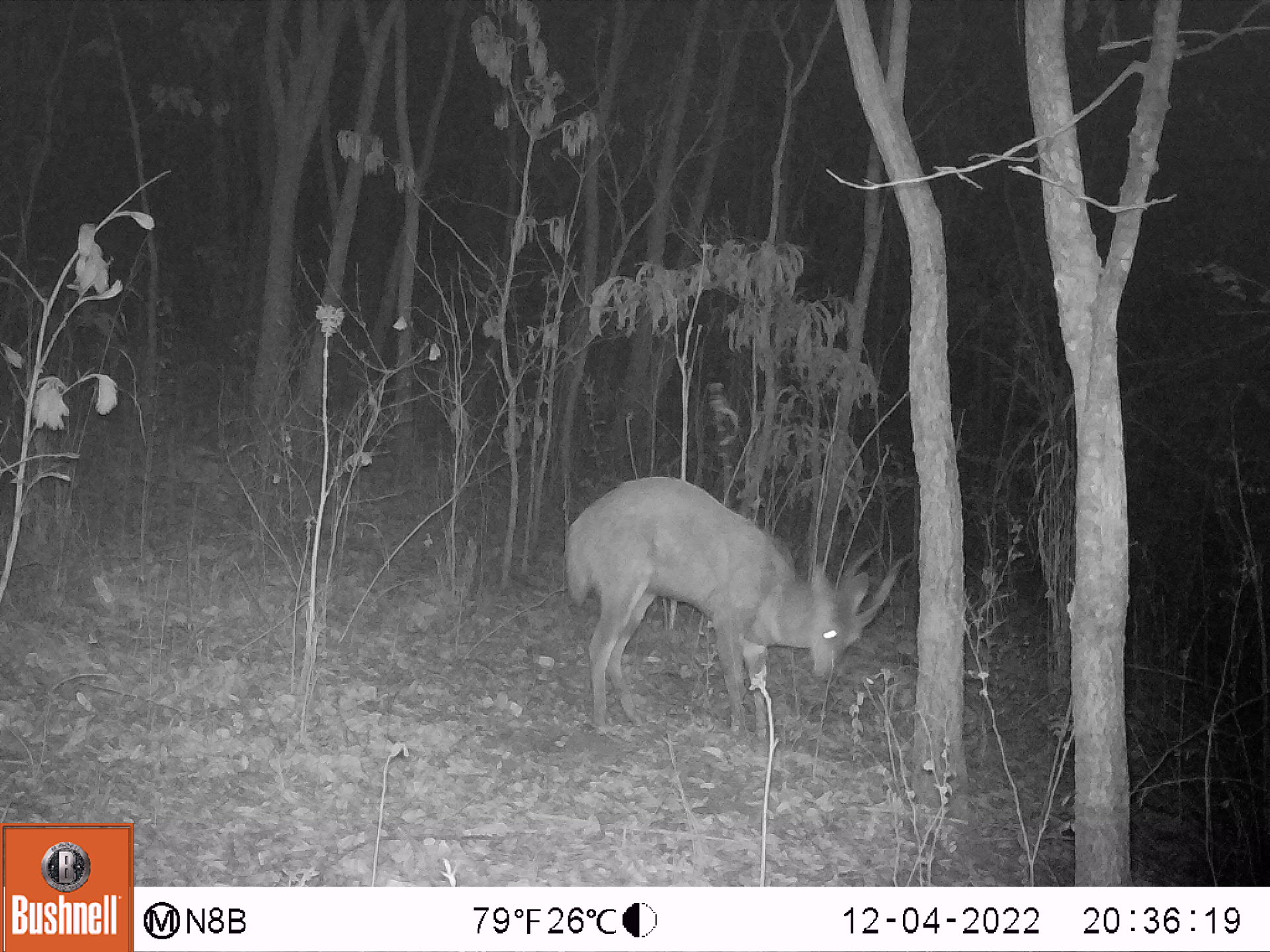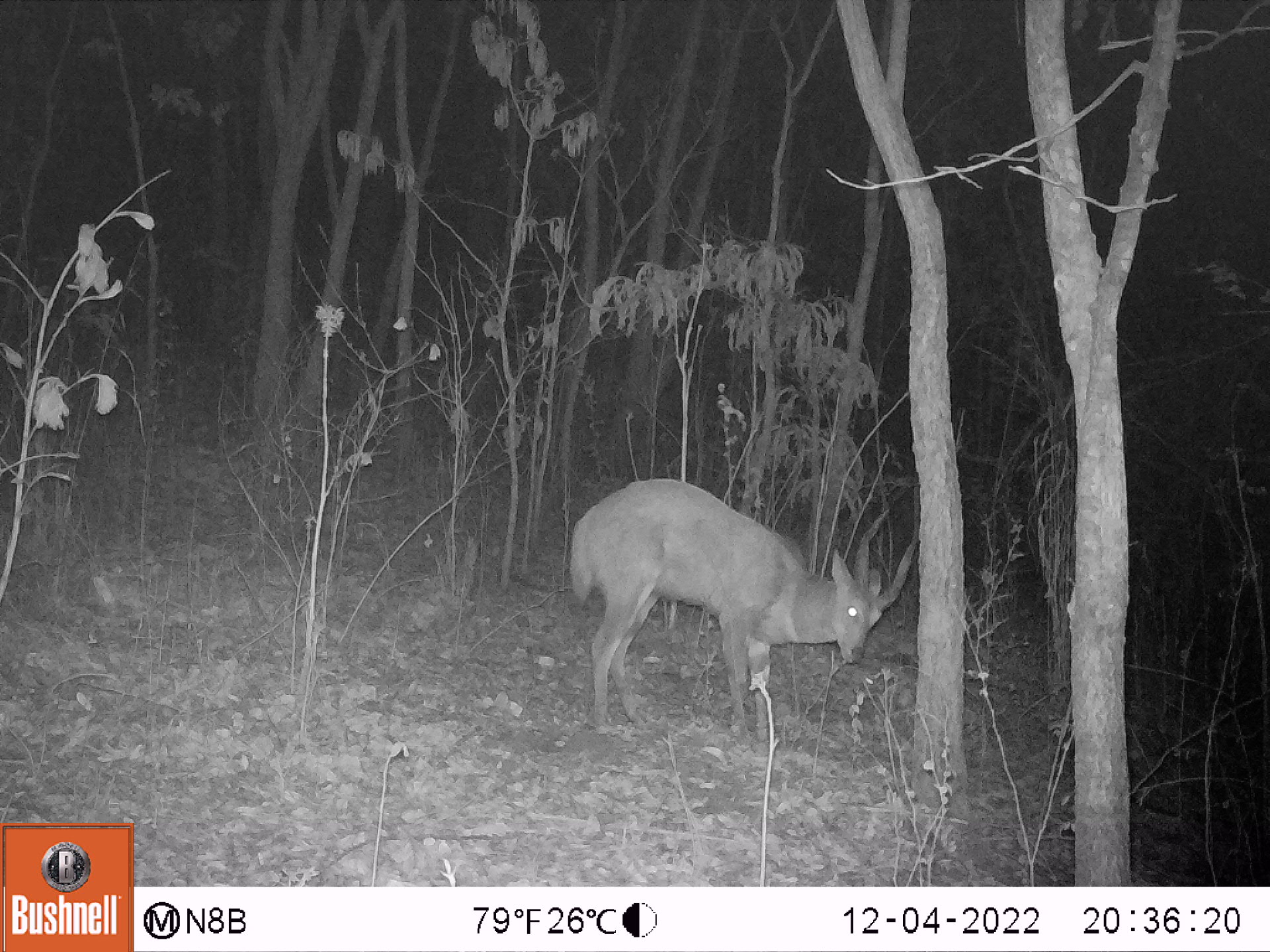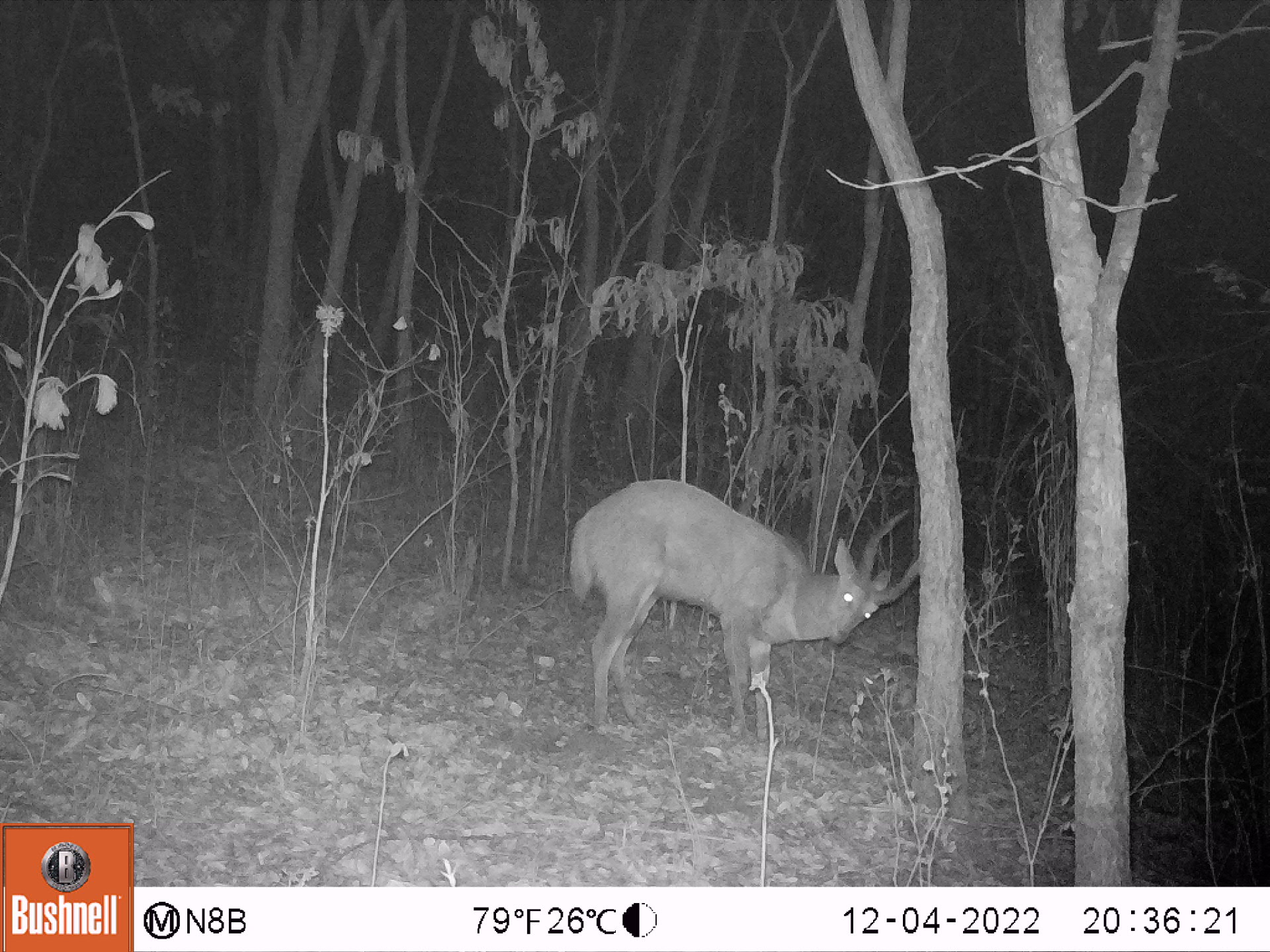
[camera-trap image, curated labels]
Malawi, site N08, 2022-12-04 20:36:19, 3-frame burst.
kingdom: Animalia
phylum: Chordata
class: Mammalia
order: Artiodactyla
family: Bovidae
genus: Tragelaphus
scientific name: Tragelaphus sylvaticus sylvaticus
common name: cape bushbuck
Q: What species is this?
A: Cape bushbuck (Tragelaphus sylvaticus sylvaticus).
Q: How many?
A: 1.